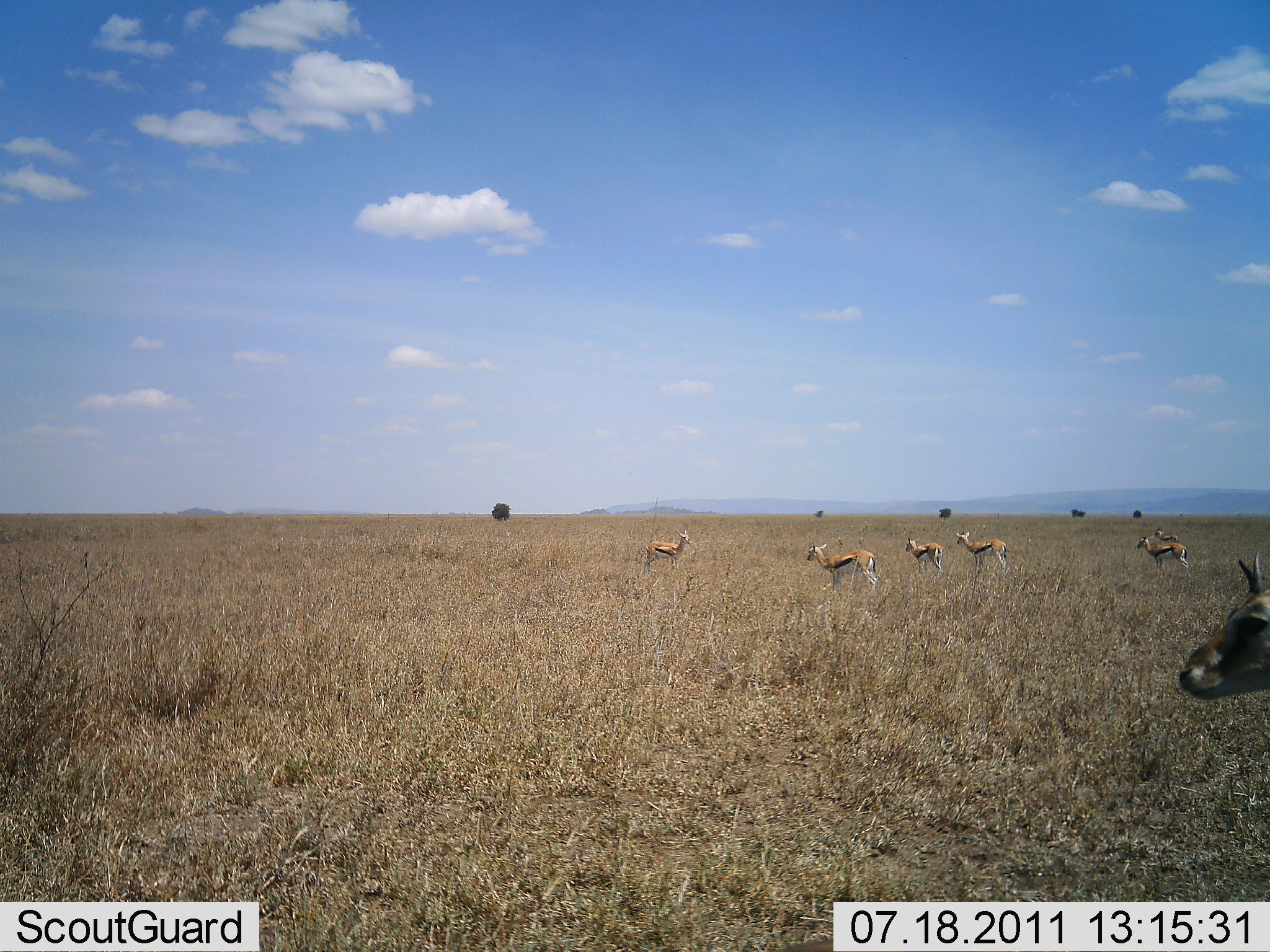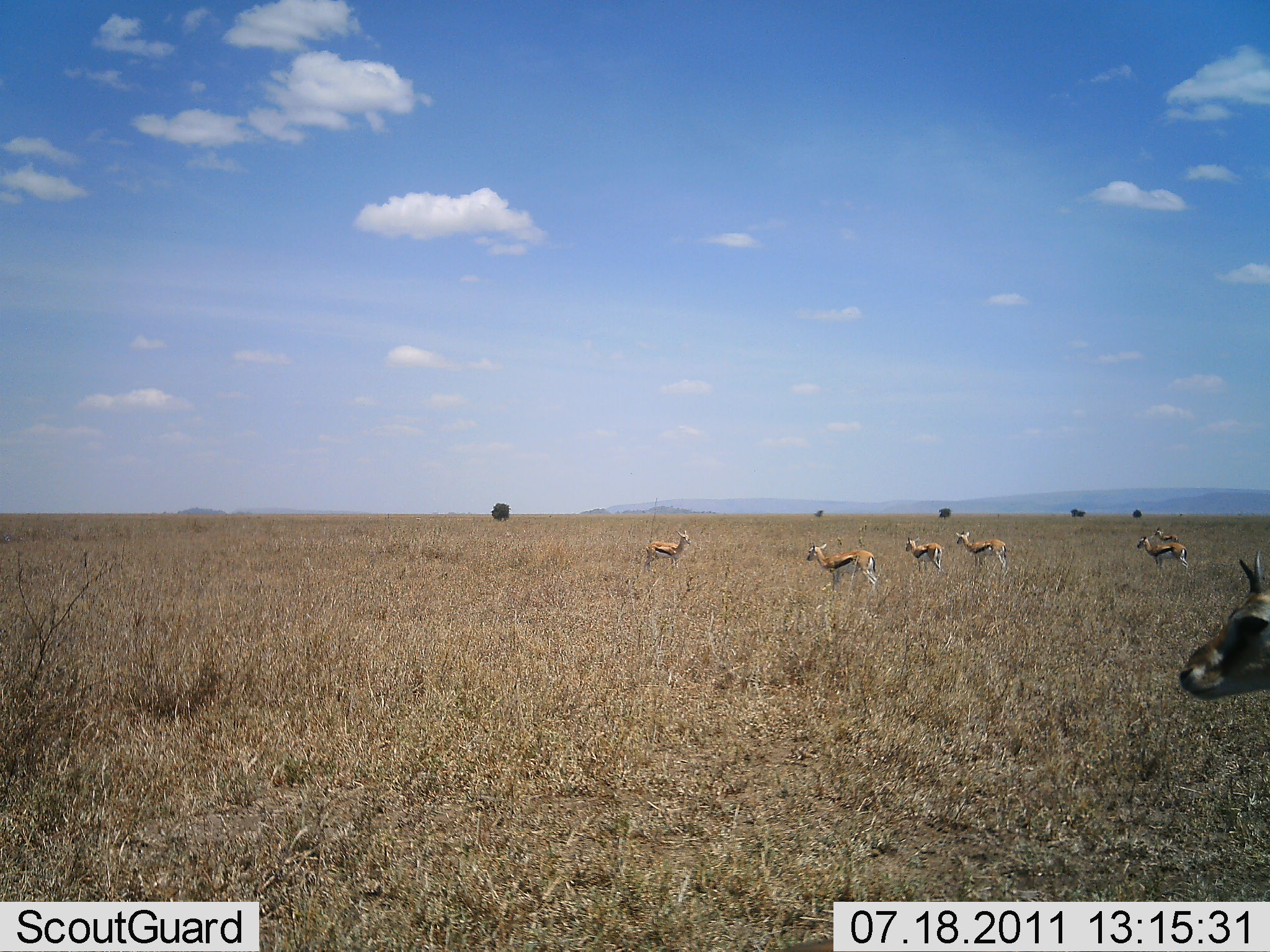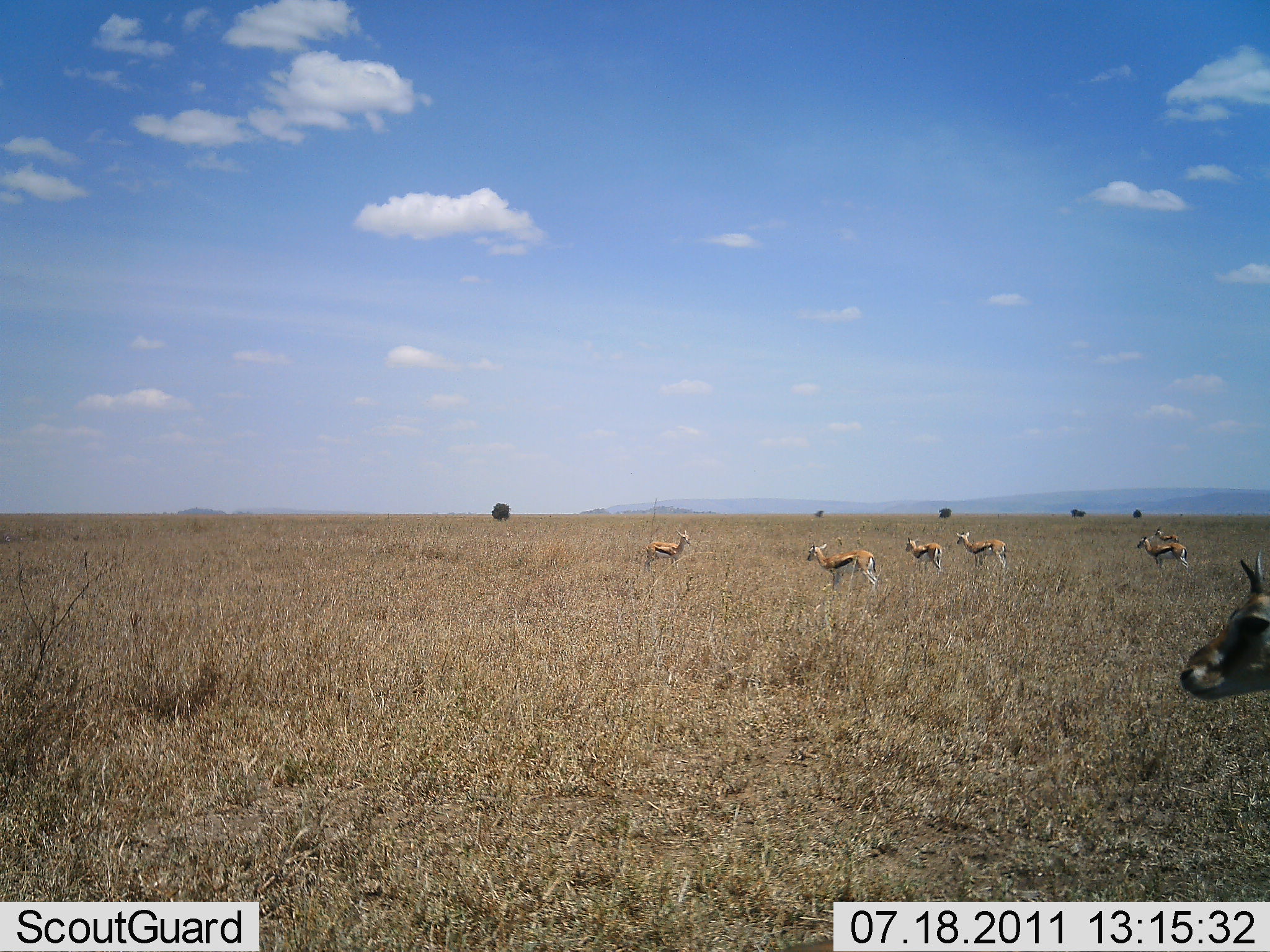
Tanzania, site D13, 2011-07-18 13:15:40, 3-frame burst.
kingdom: Animalia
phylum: Chordata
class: Mammalia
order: Artiodactyla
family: Bovidae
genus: Eudorcas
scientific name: Eudorcas thomsonii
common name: thomson's gazelle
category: gazellethomsons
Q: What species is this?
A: Gazellethomsons (thomson's gazelle) (Eudorcas thomsonii).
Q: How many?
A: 7.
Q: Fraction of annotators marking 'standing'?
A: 83%.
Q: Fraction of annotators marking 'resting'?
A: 0%.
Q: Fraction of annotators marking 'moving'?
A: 25%.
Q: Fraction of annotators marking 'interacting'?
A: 0%.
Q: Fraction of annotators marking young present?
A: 0%.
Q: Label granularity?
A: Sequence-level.